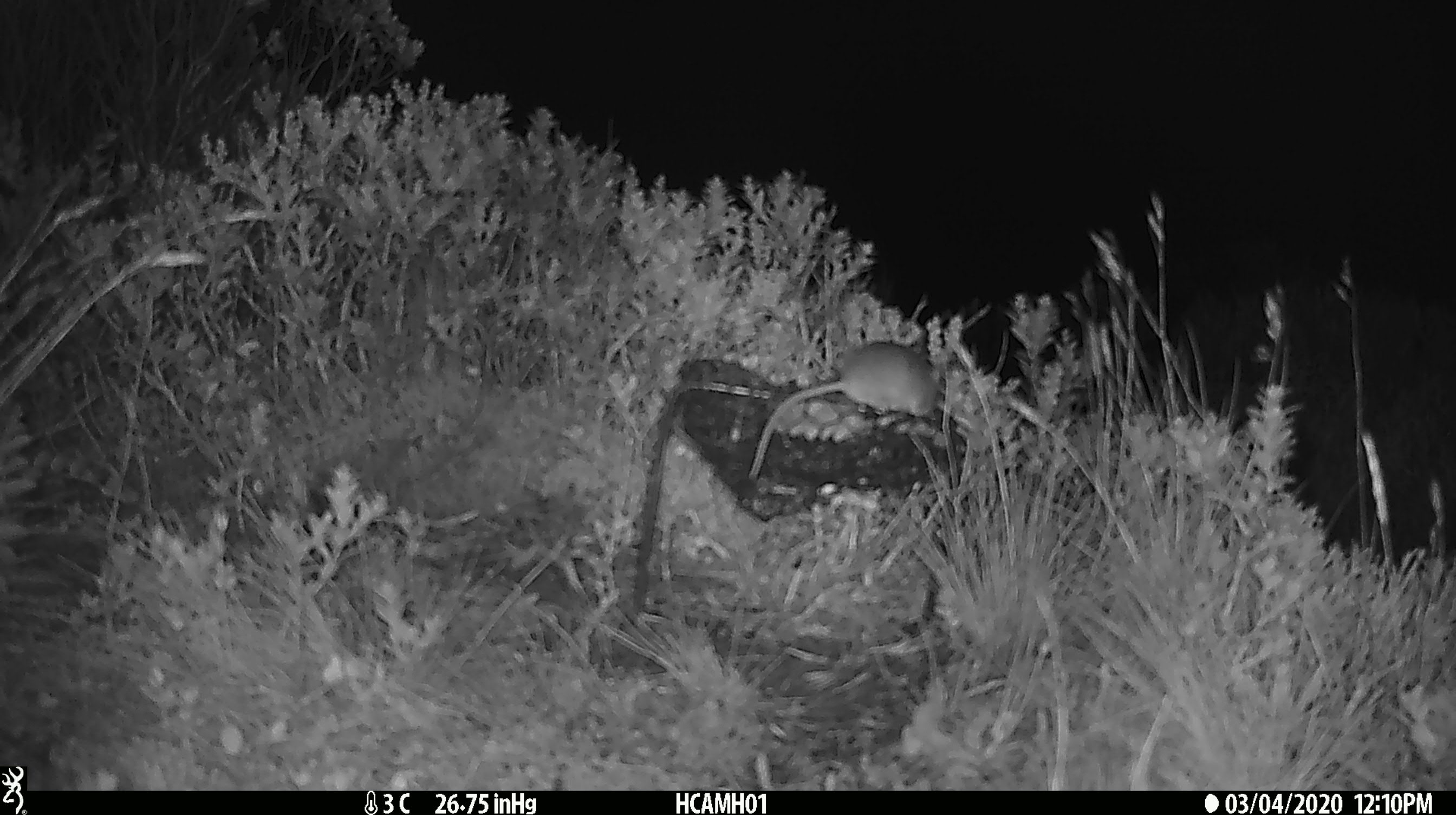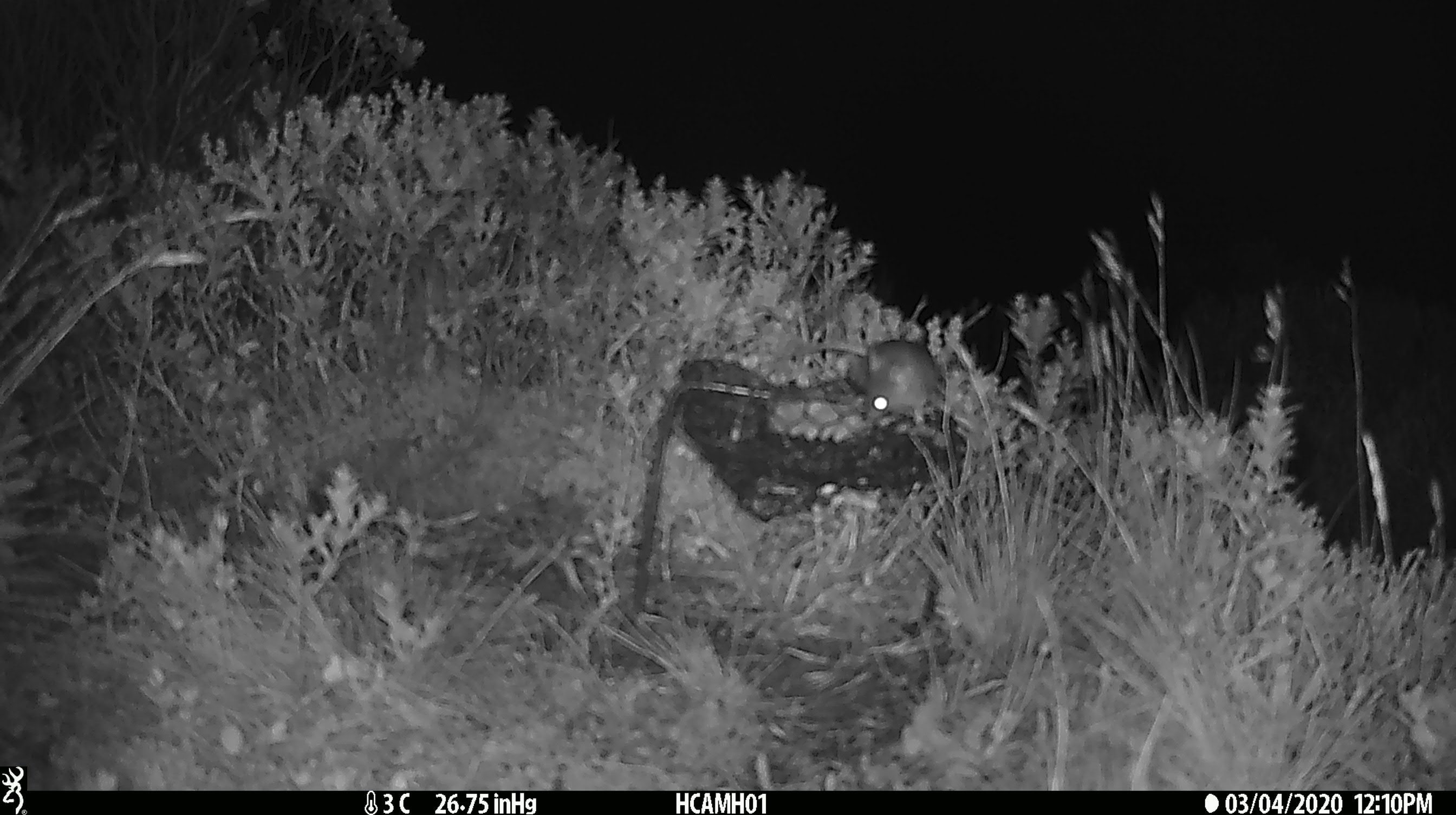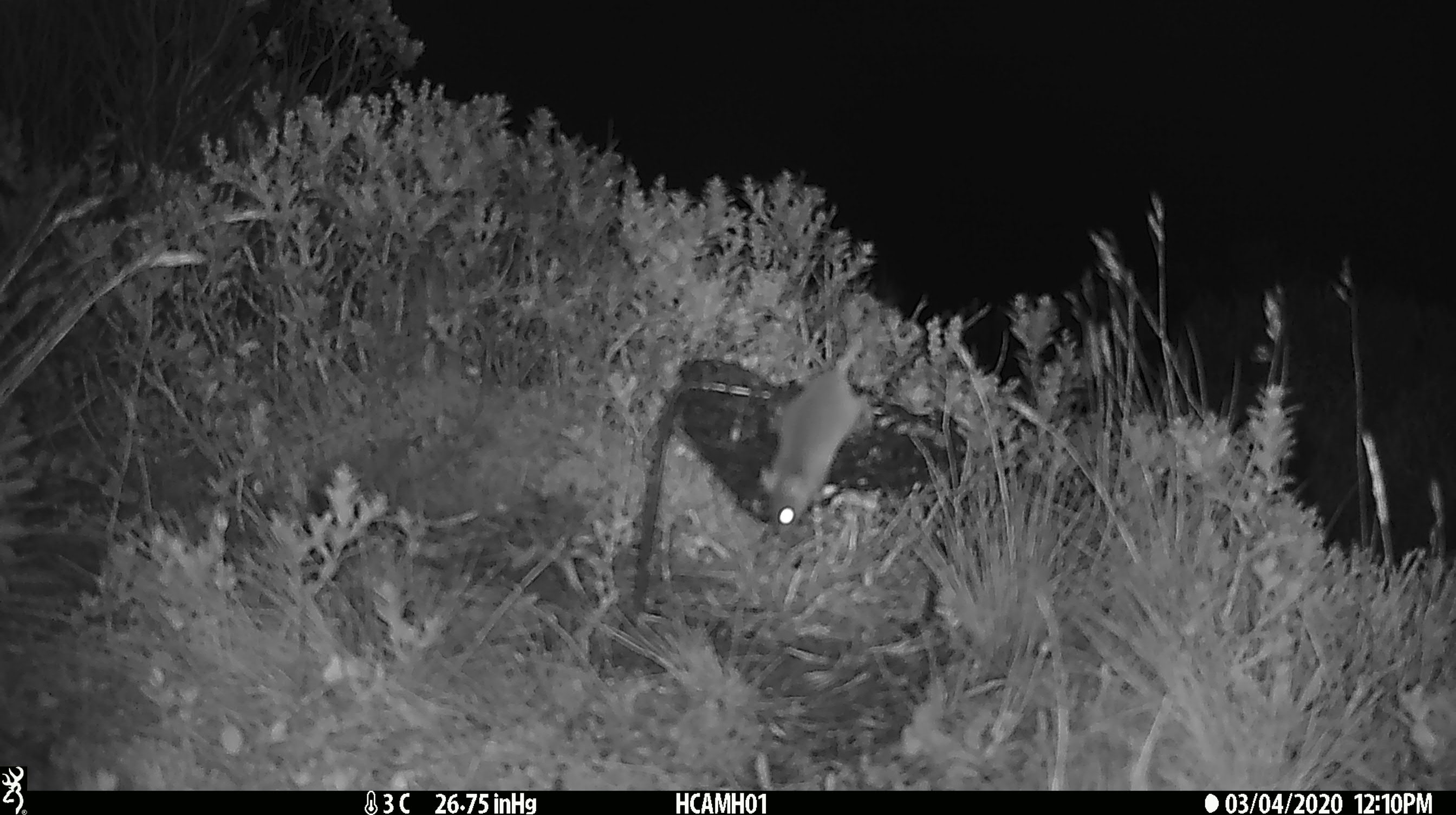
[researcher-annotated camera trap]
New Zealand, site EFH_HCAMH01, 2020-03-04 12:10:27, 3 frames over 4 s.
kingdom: Animalia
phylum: Chordata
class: Mammalia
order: Rodentia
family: Muridae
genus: Mus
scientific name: Mus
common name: mouse